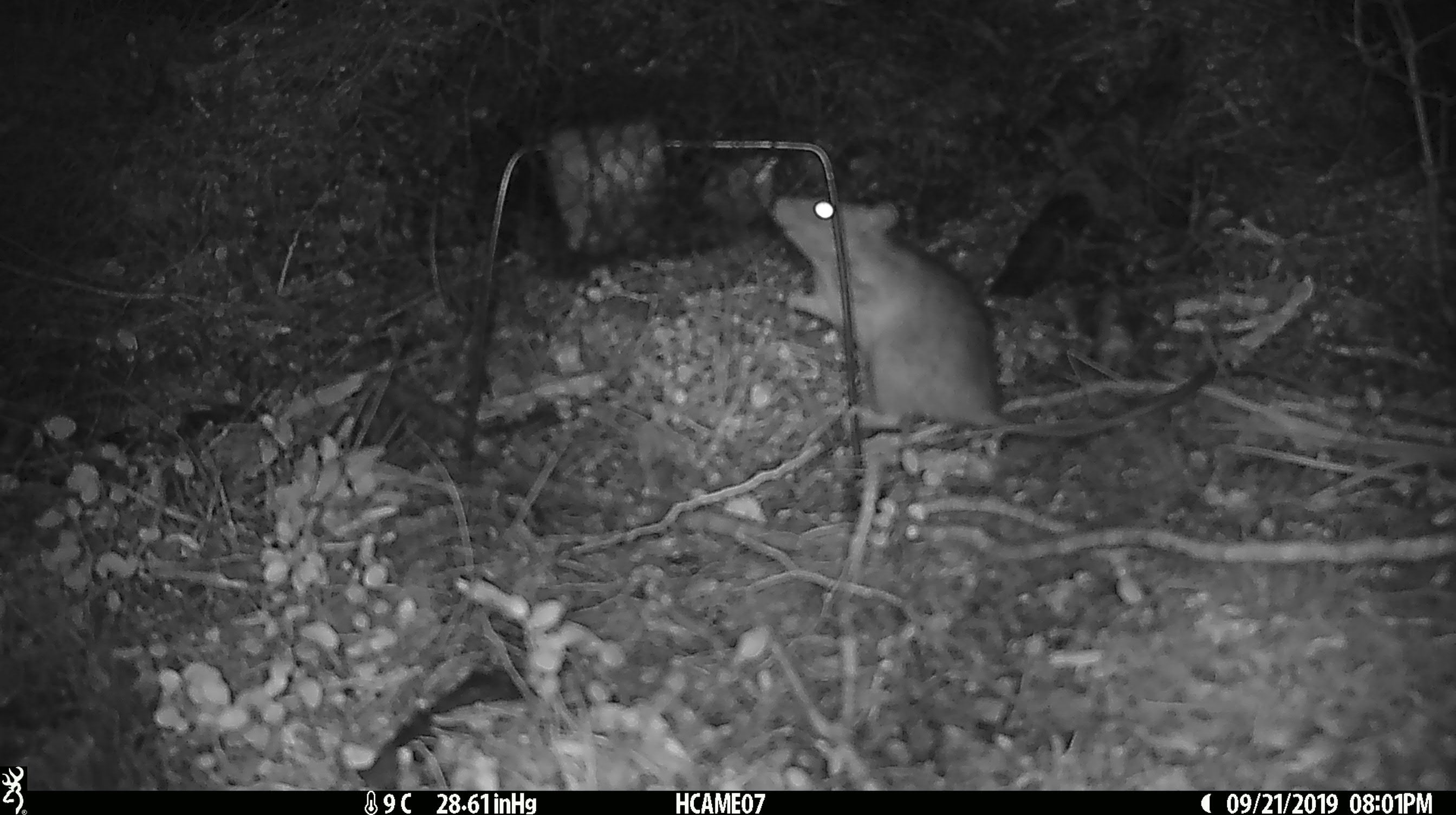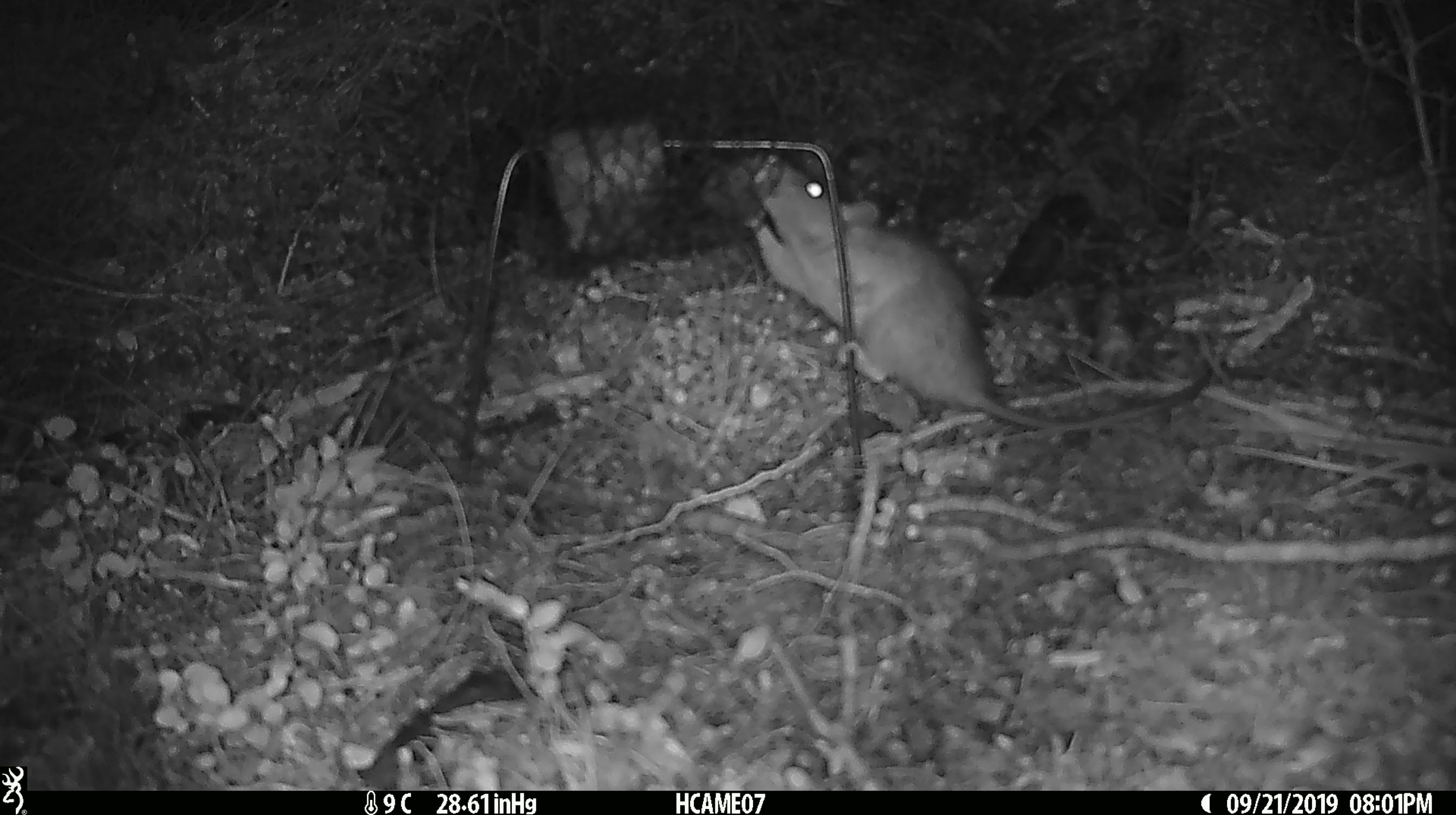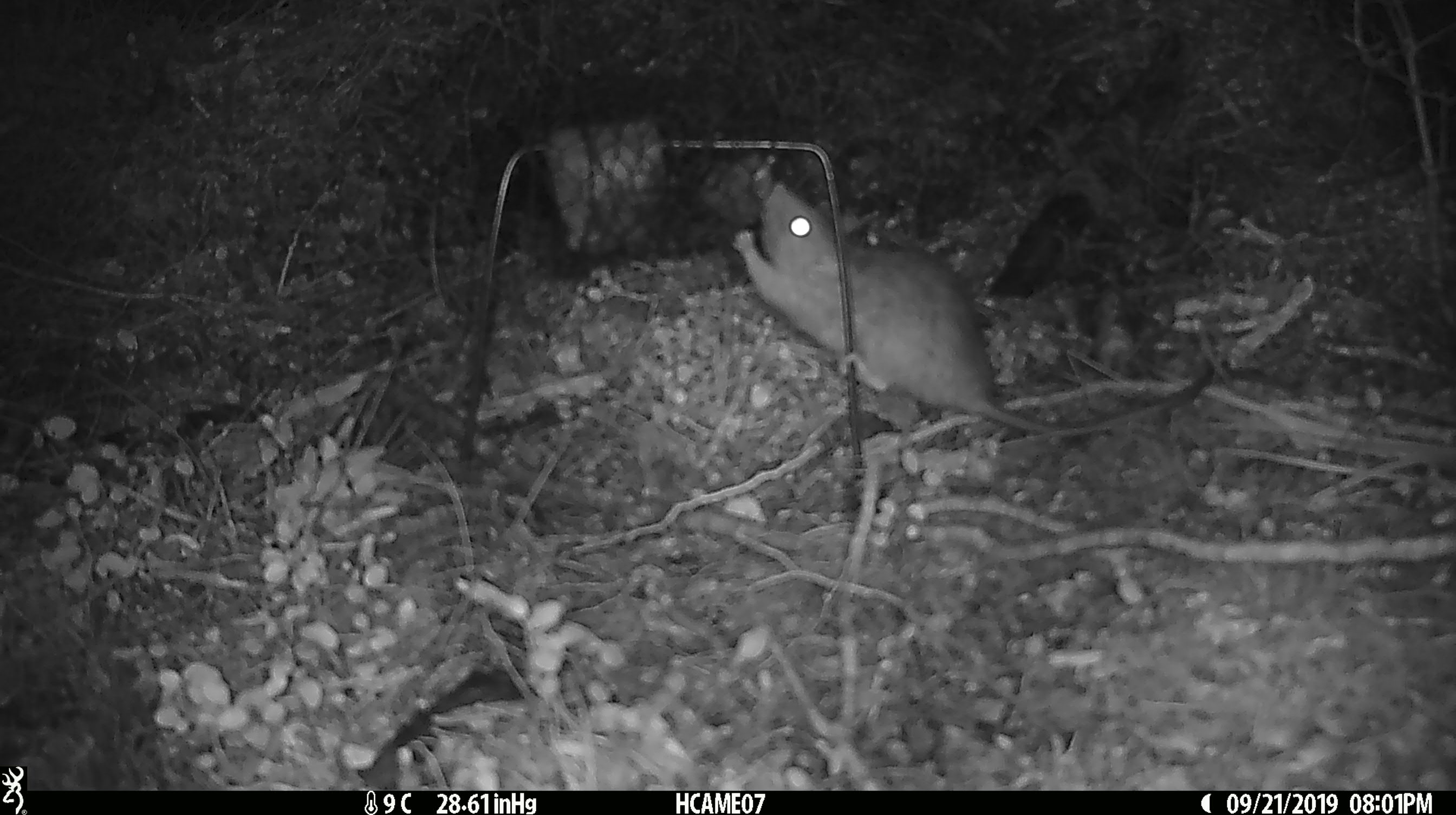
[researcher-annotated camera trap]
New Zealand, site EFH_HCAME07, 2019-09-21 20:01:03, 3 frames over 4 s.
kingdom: Animalia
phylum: Chordata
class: Mammalia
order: Rodentia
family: Muridae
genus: Rattus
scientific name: Rattus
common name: rat